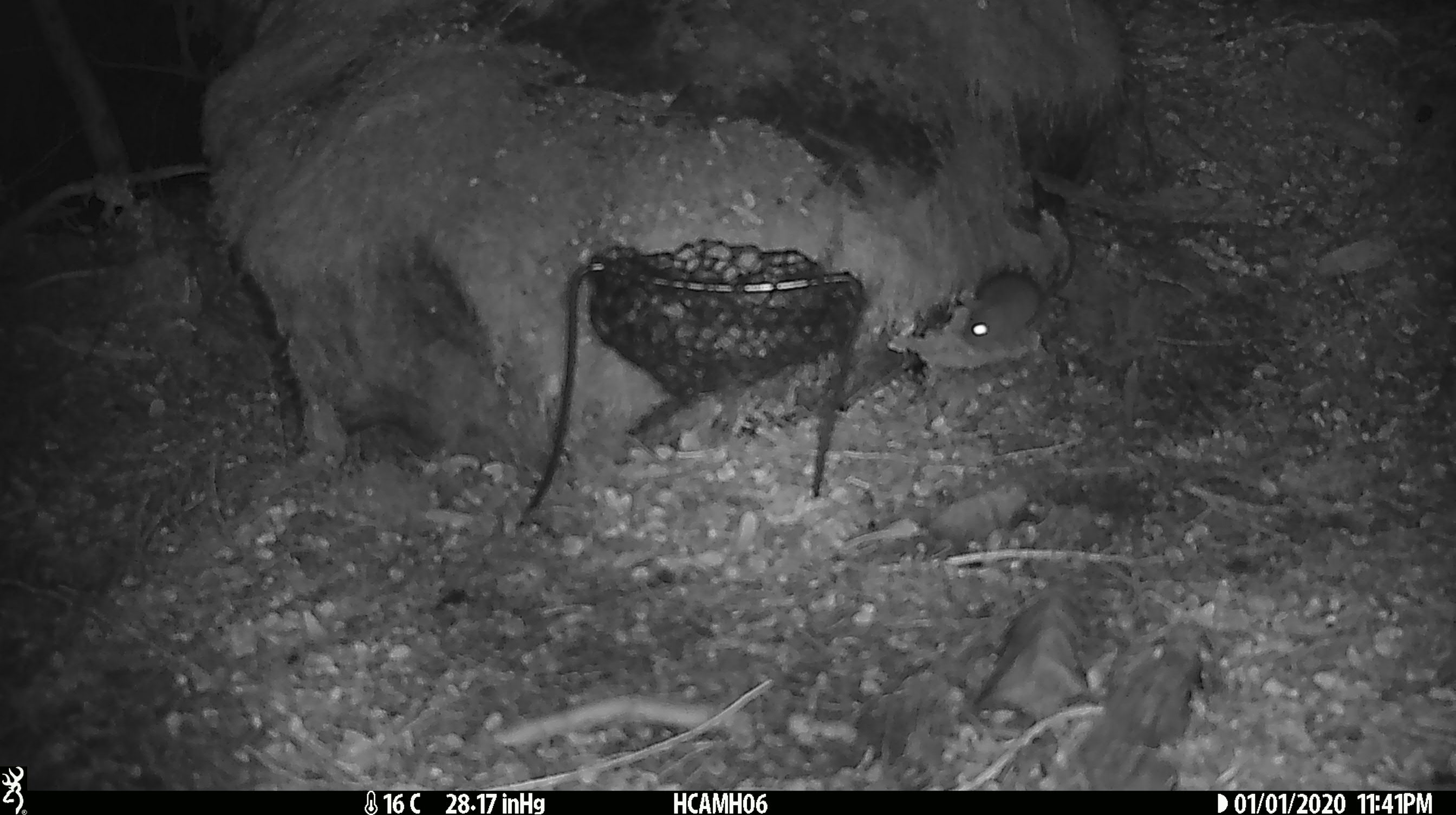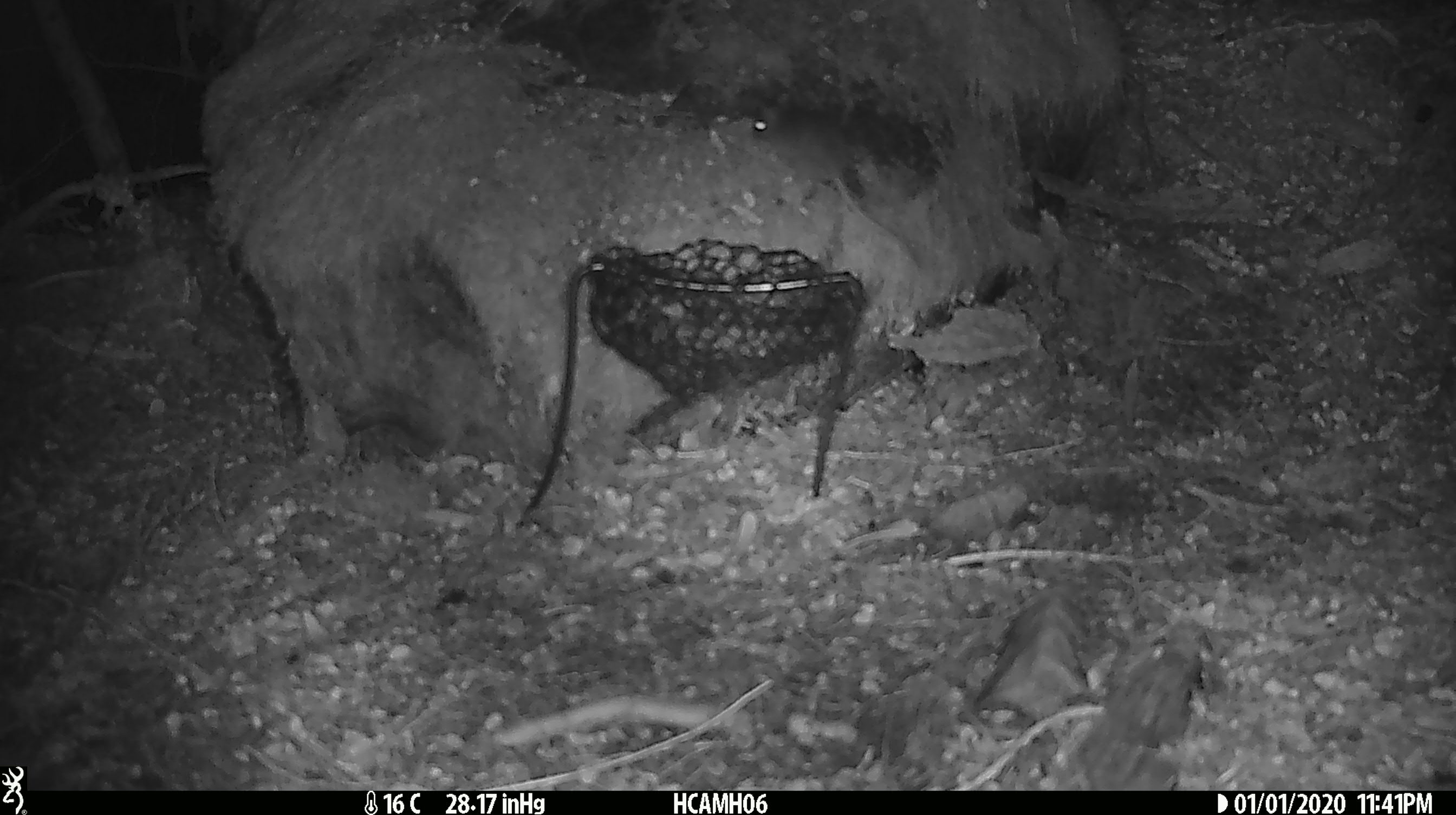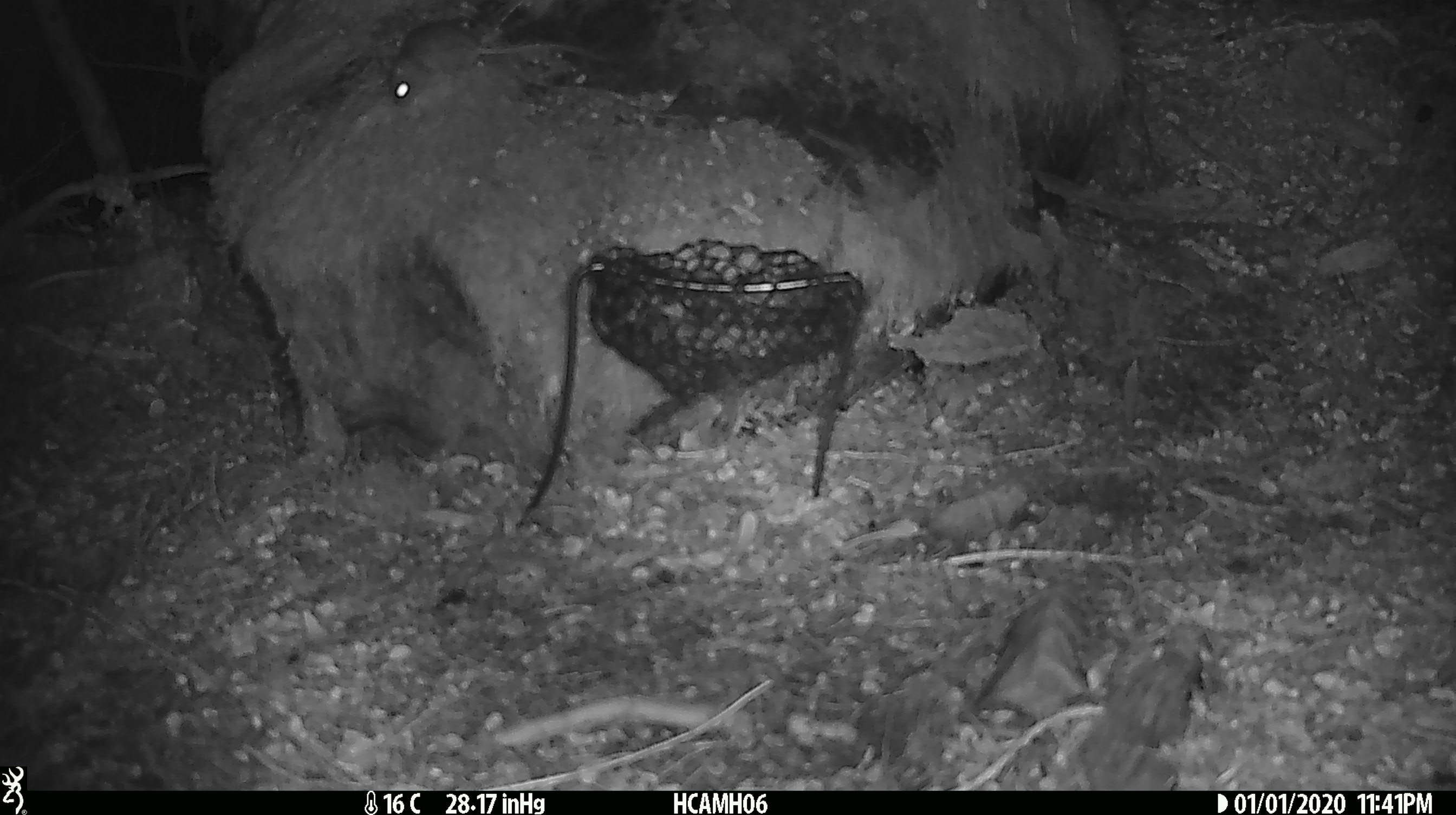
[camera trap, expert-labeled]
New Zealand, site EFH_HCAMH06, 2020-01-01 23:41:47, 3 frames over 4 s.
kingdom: Animalia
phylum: Chordata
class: Mammalia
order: Rodentia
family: Muridae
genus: Mus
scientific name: Mus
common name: mouse